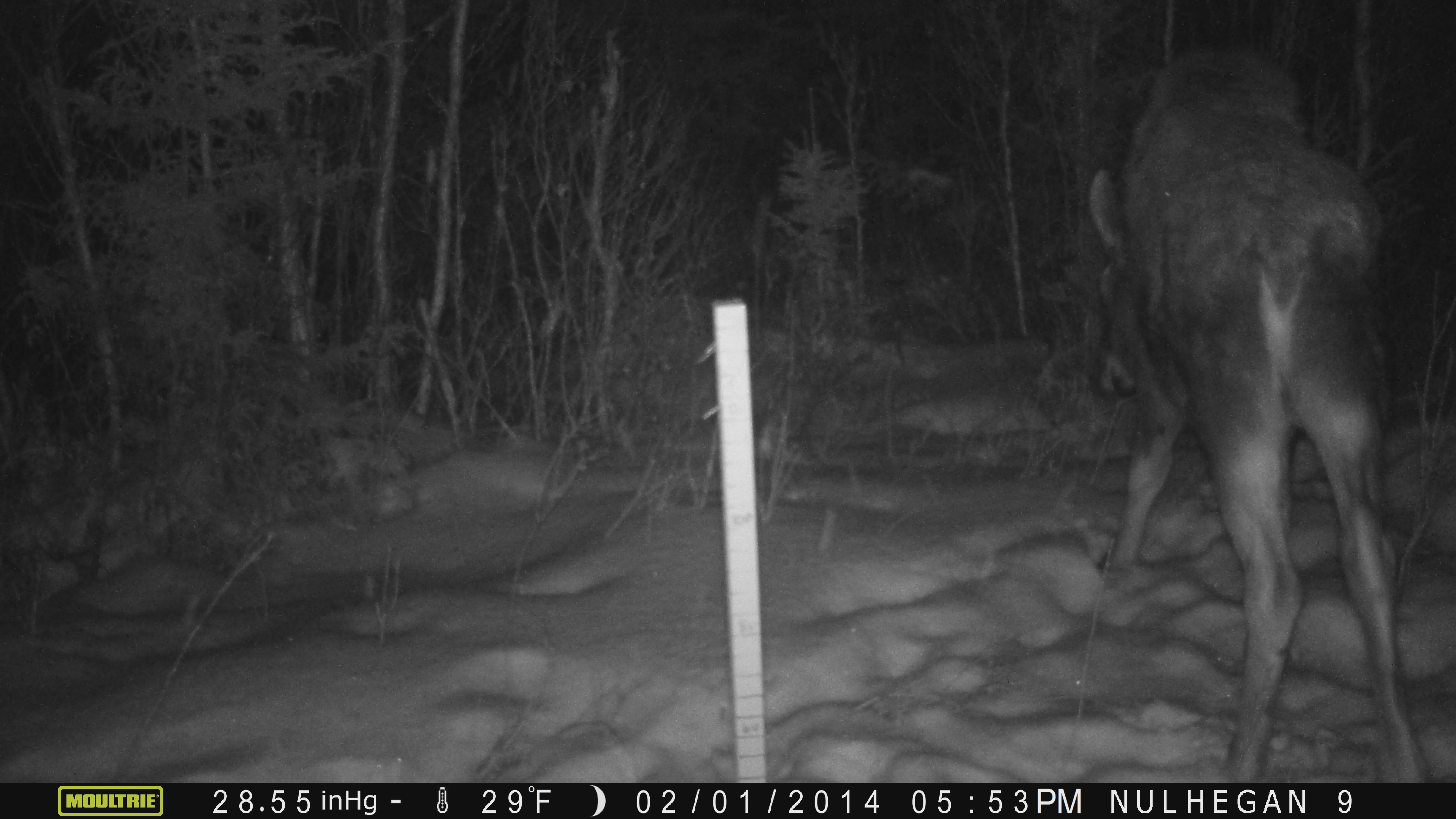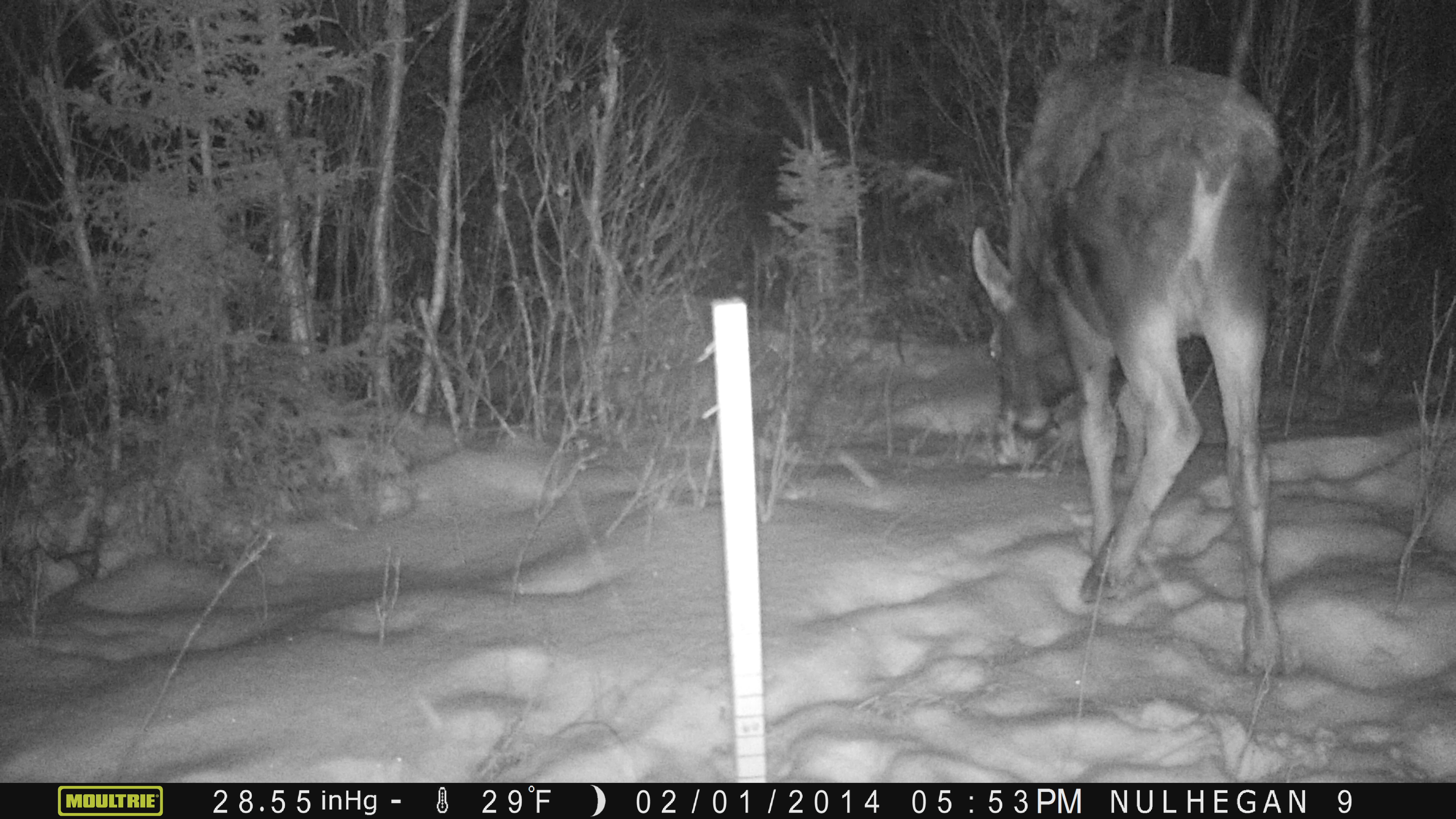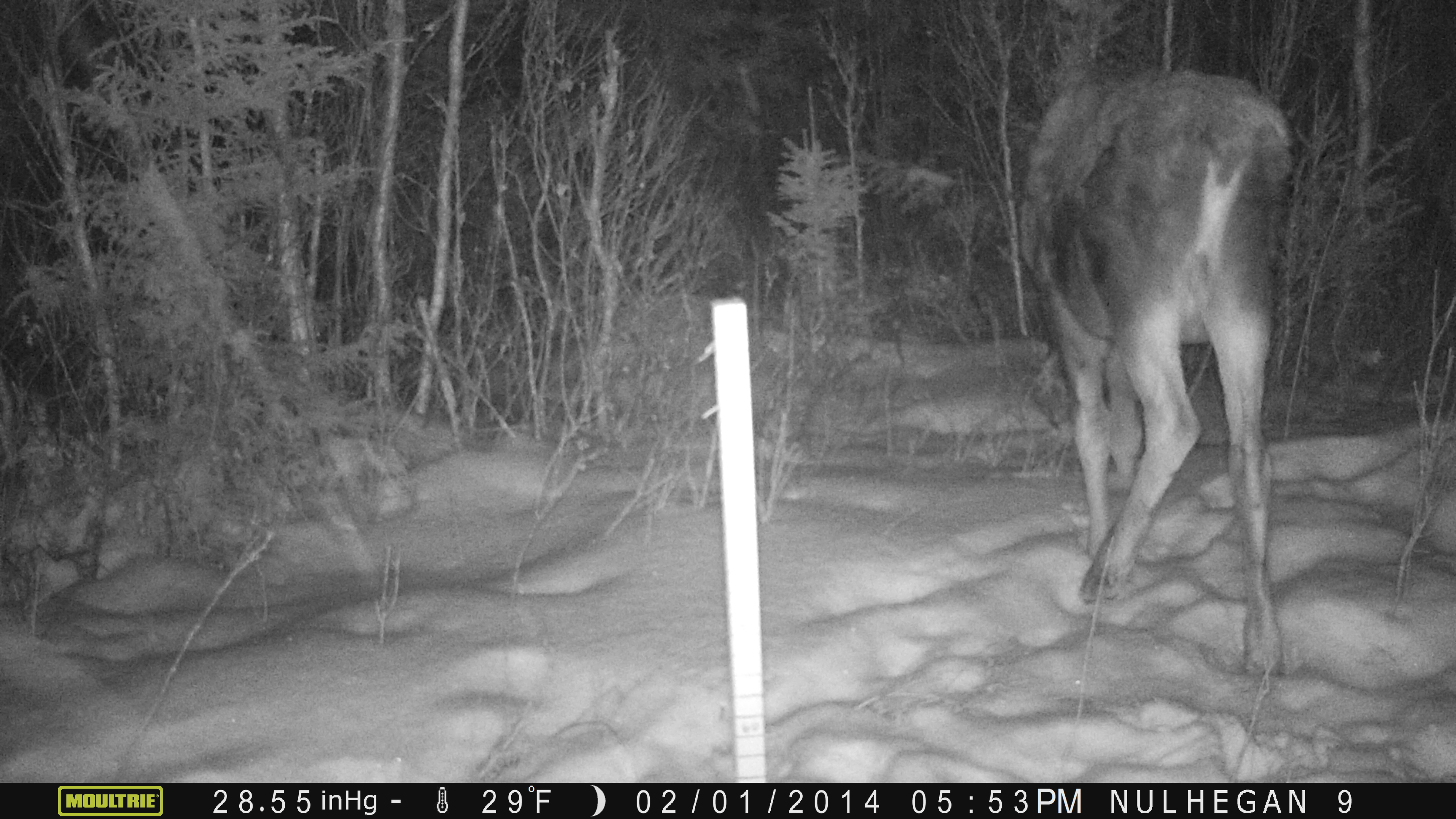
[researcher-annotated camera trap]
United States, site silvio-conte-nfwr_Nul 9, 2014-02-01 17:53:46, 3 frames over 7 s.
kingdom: Animalia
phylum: Chordata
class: Mammalia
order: Artiodactyla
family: Cervidae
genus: Alces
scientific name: Alces alces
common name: moose